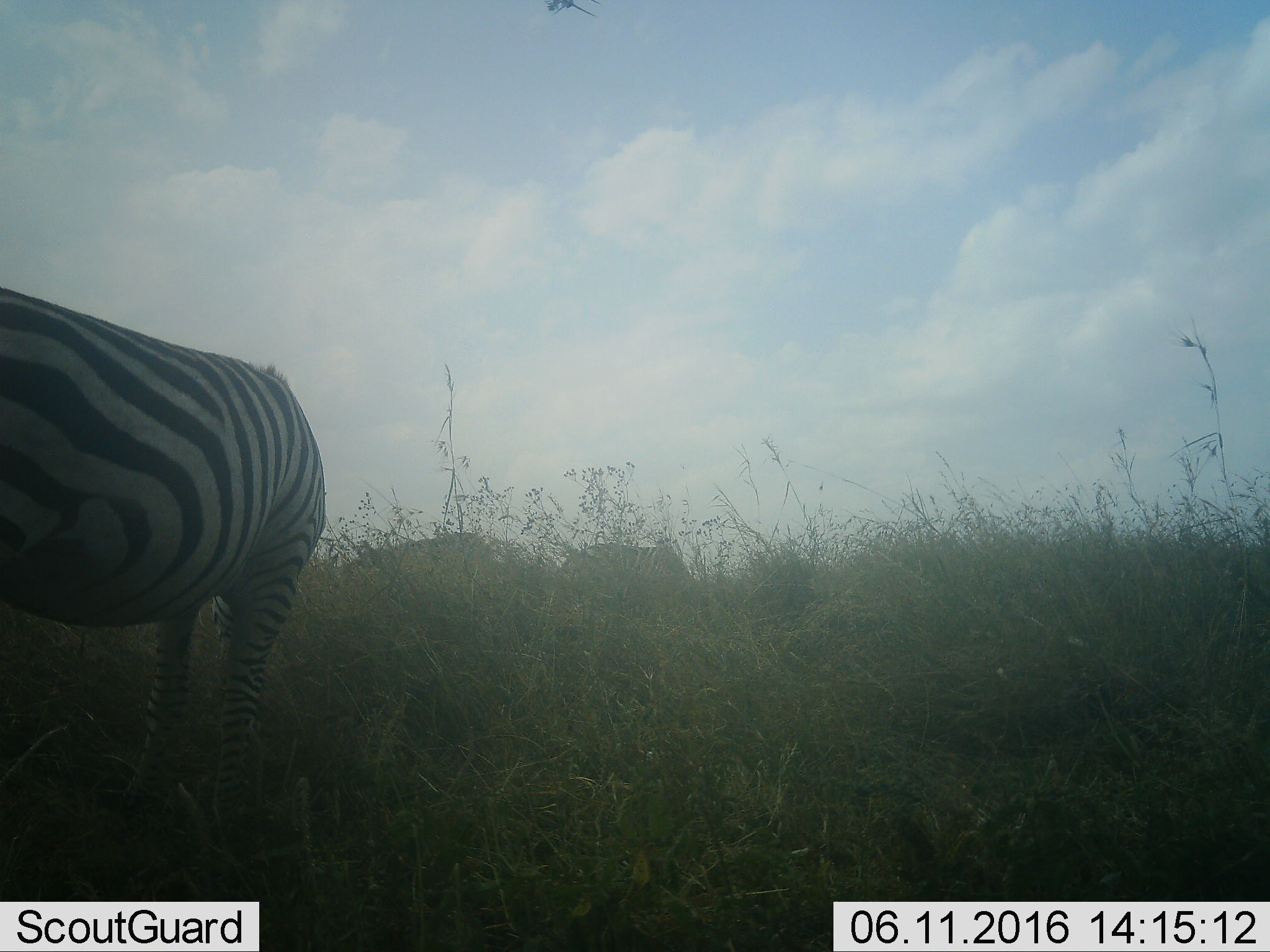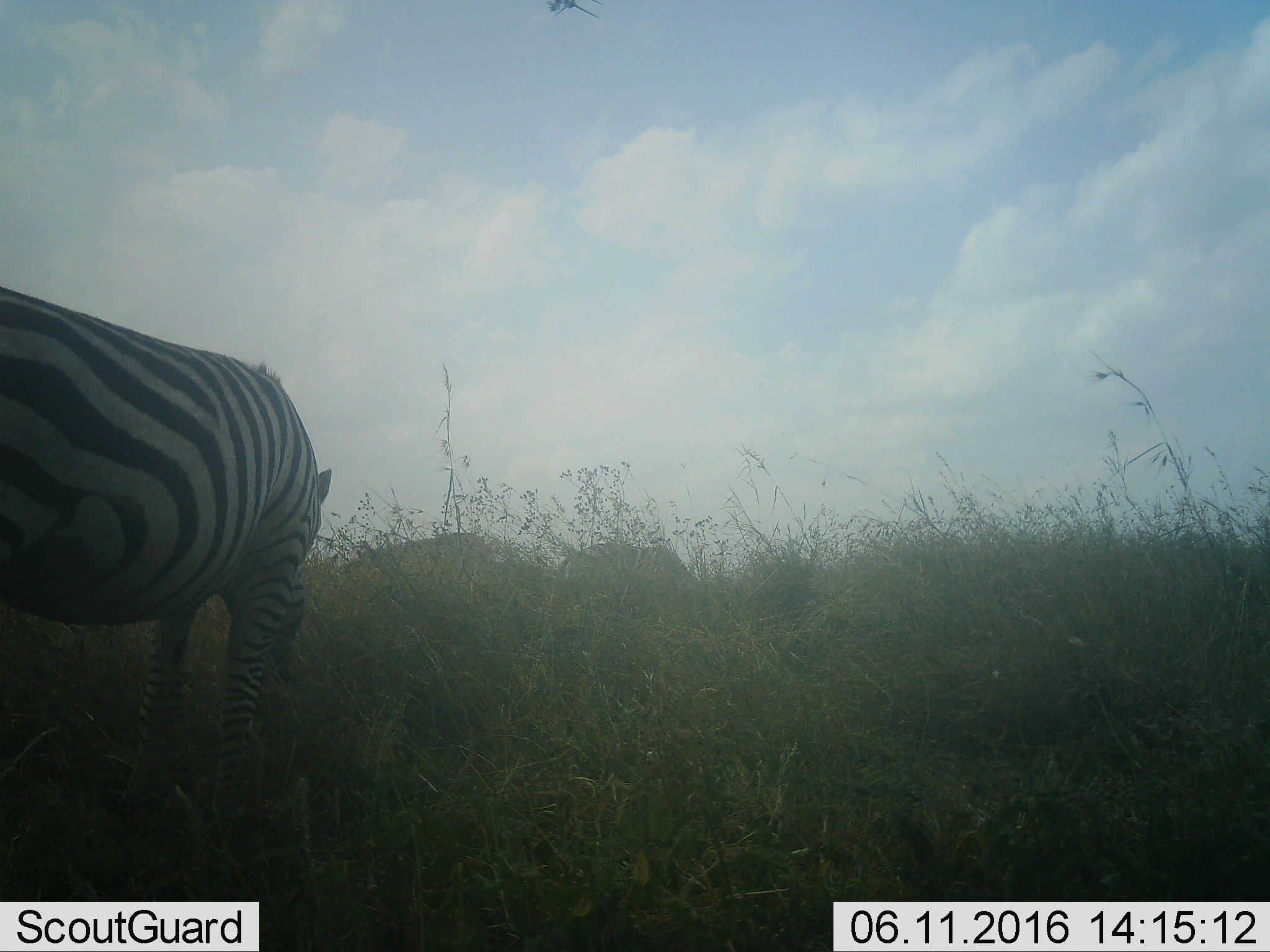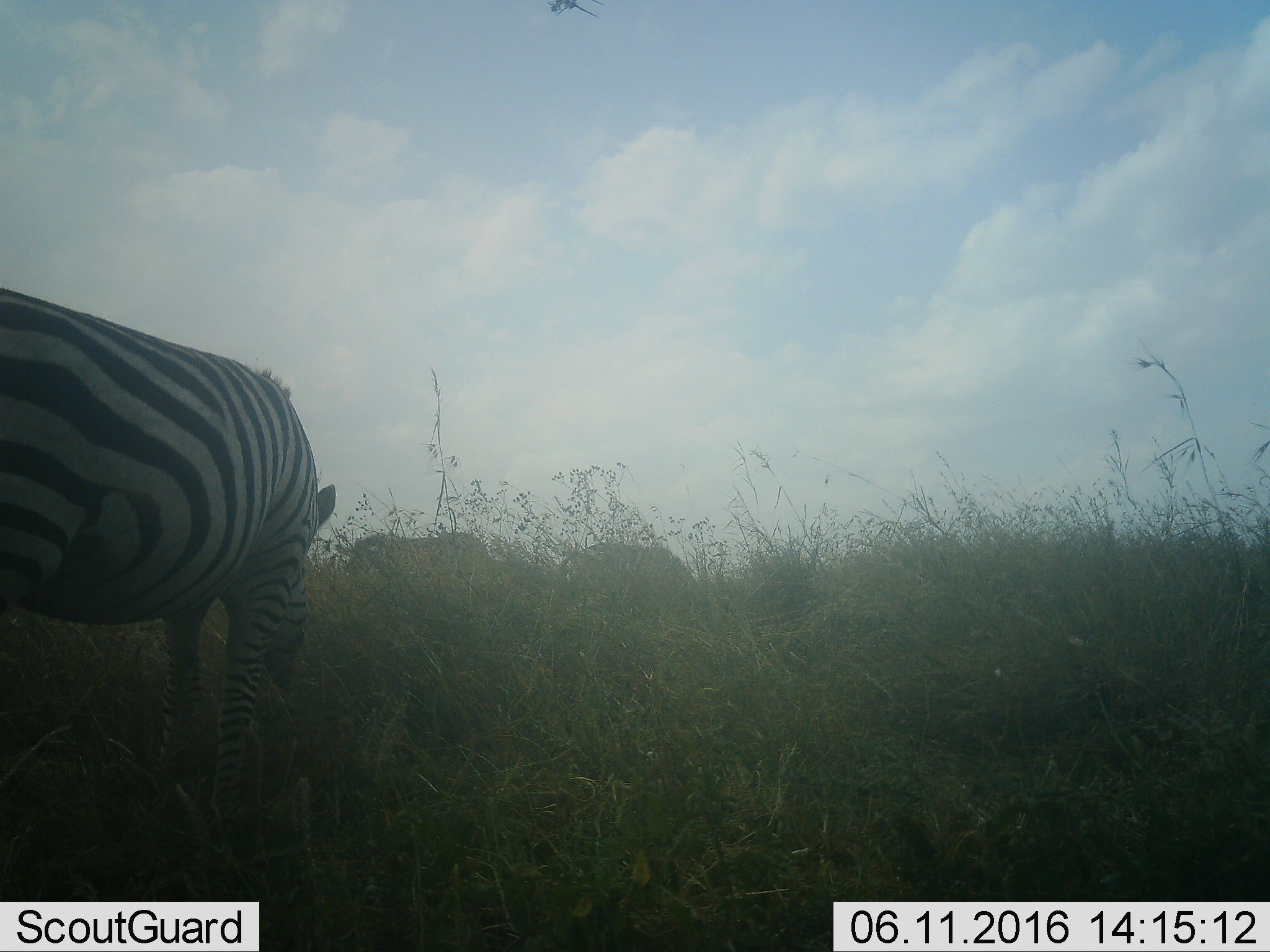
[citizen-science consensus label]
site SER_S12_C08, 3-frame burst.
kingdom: Animalia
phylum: Chordata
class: Mammalia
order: Perissodactyla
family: Equidae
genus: Equus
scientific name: Equus quagga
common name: plains zebra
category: zebraplains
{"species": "zebraplains (plains zebra) (Equus quagga)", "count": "3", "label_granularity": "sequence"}